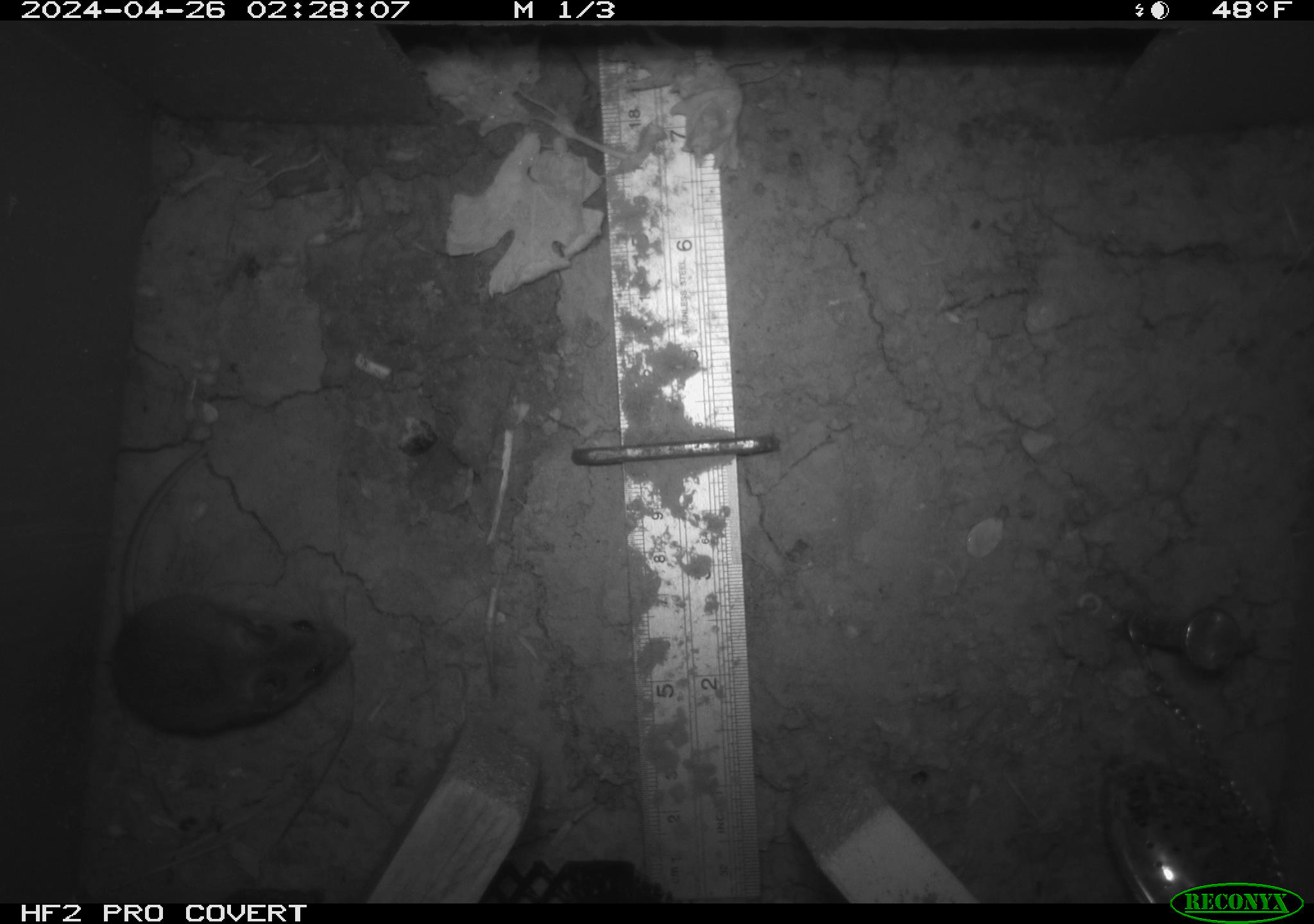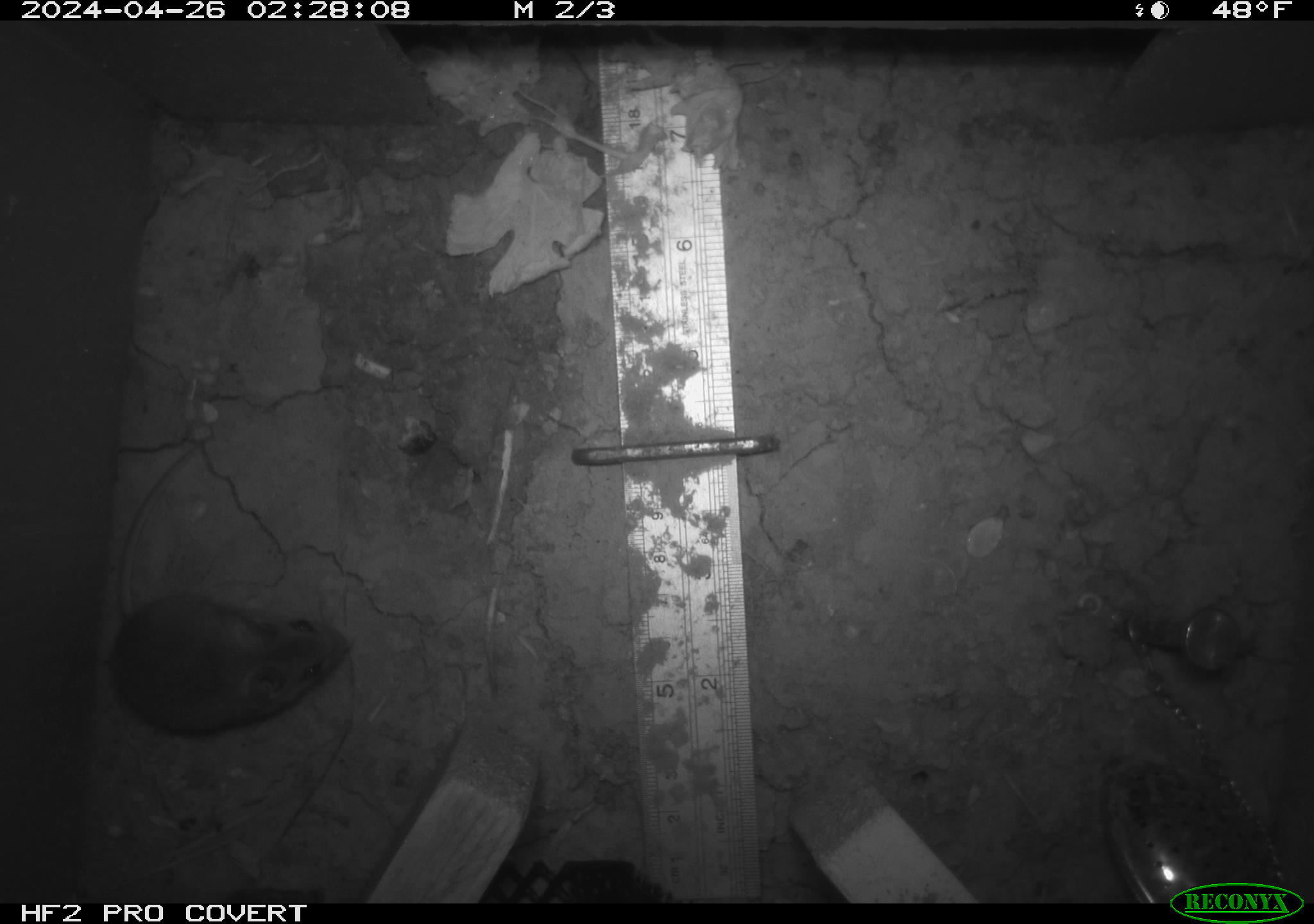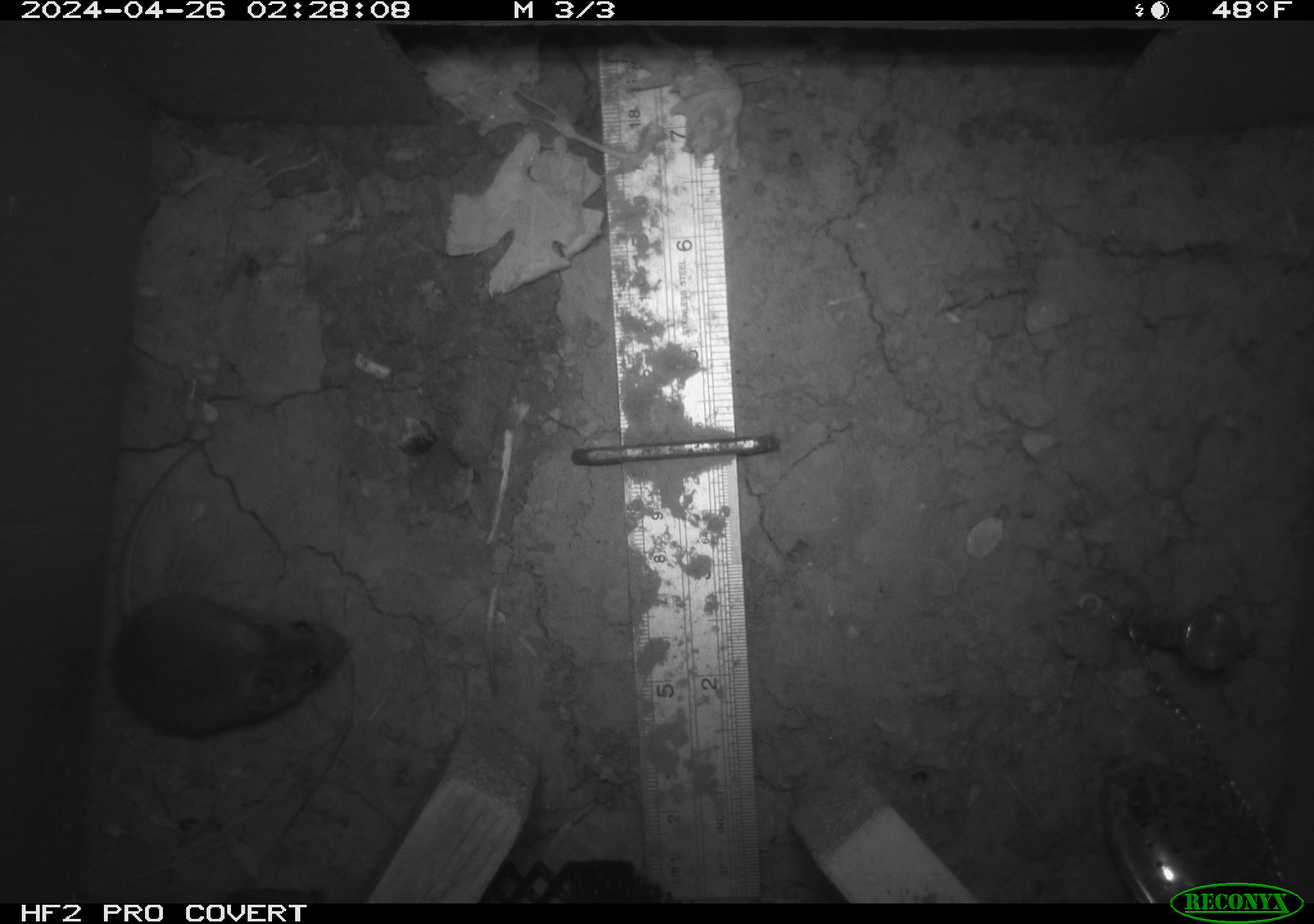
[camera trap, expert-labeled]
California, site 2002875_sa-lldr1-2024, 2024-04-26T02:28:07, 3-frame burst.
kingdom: Animalia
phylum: Chordata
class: Mammalia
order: Rodentia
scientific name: Rodentia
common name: mouse species